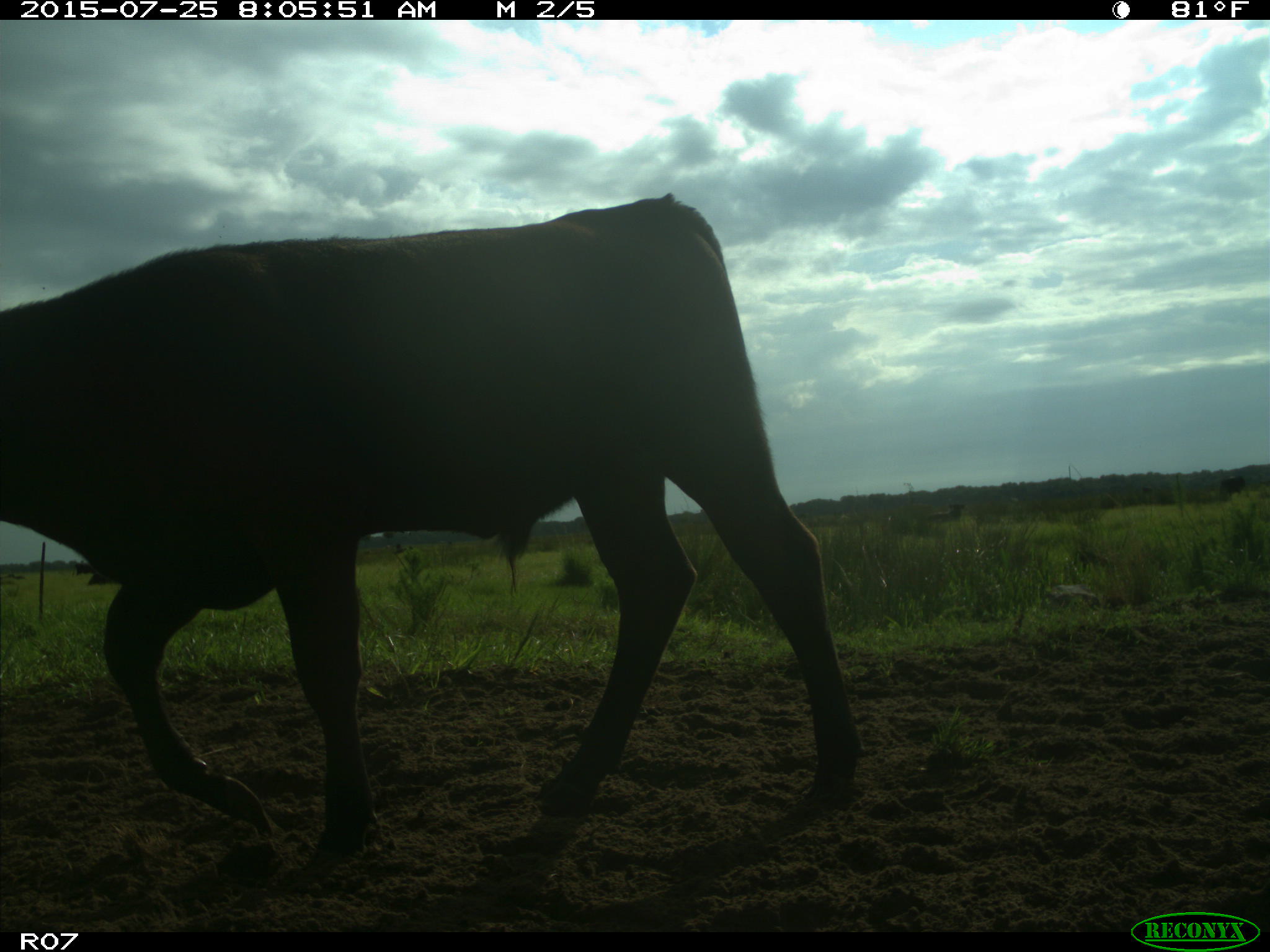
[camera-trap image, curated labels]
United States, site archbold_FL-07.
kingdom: Animalia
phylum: Chordata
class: Mammalia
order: Artiodactyla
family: Bovidae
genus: Bos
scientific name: Bos taurus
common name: domestic cow